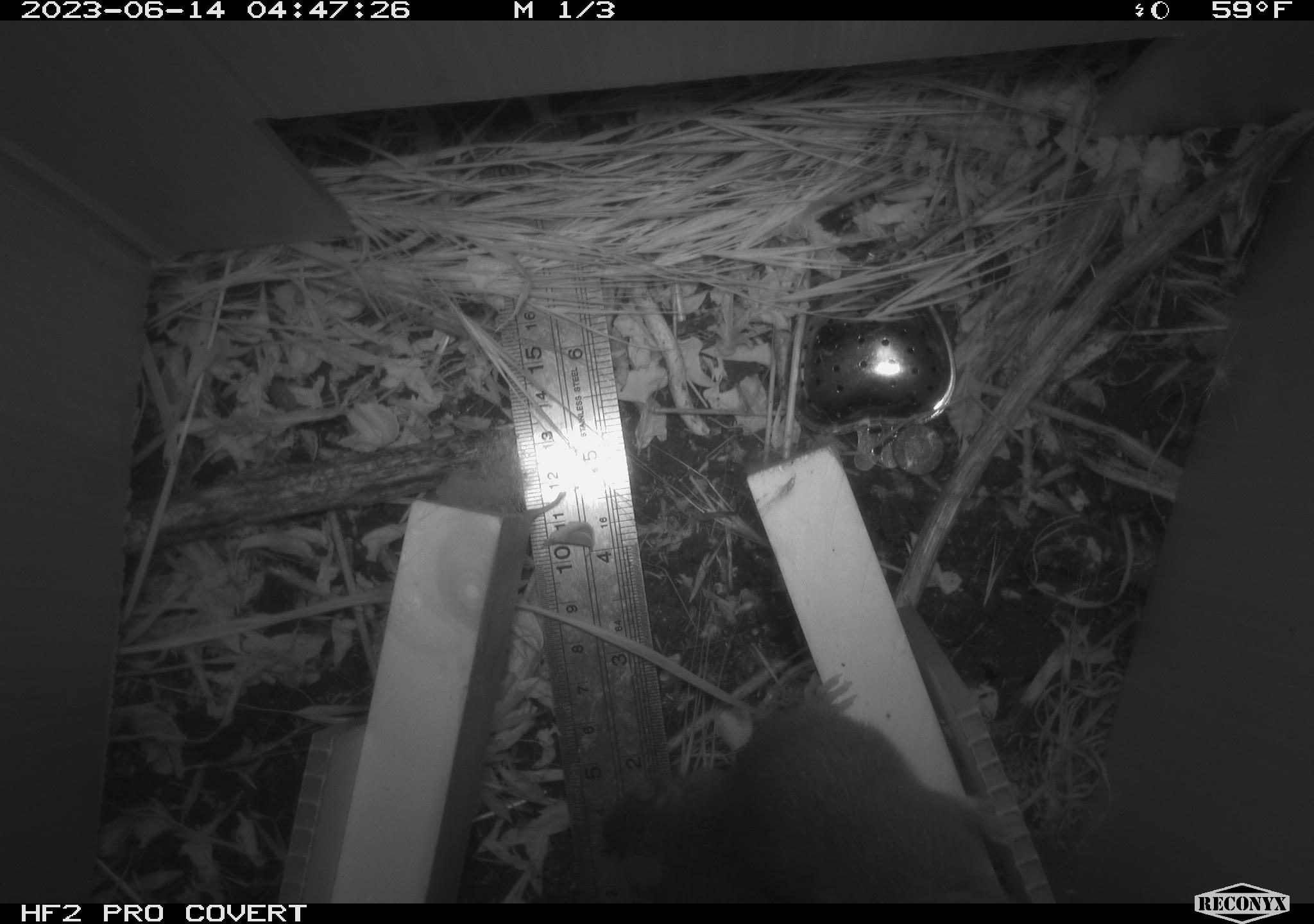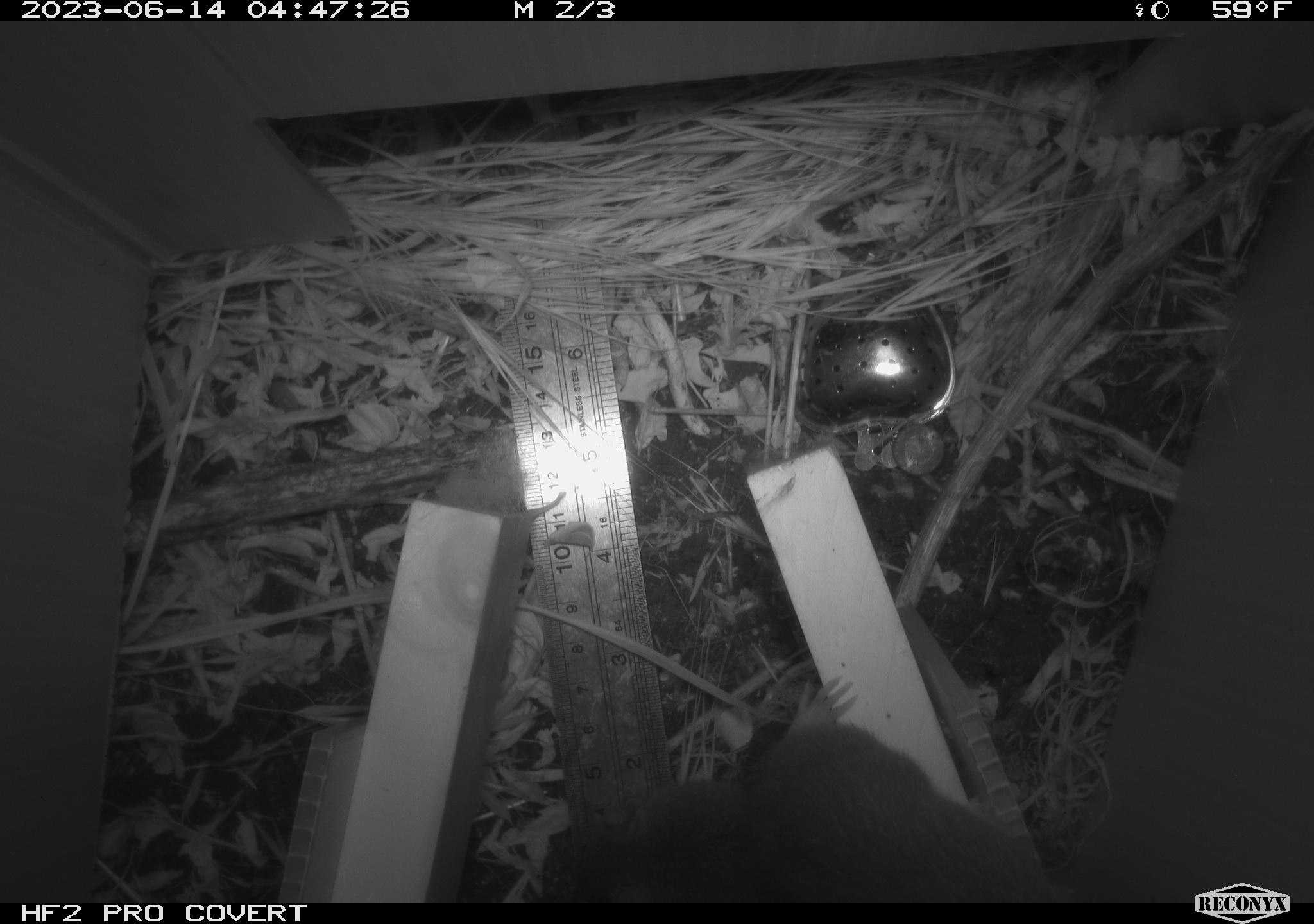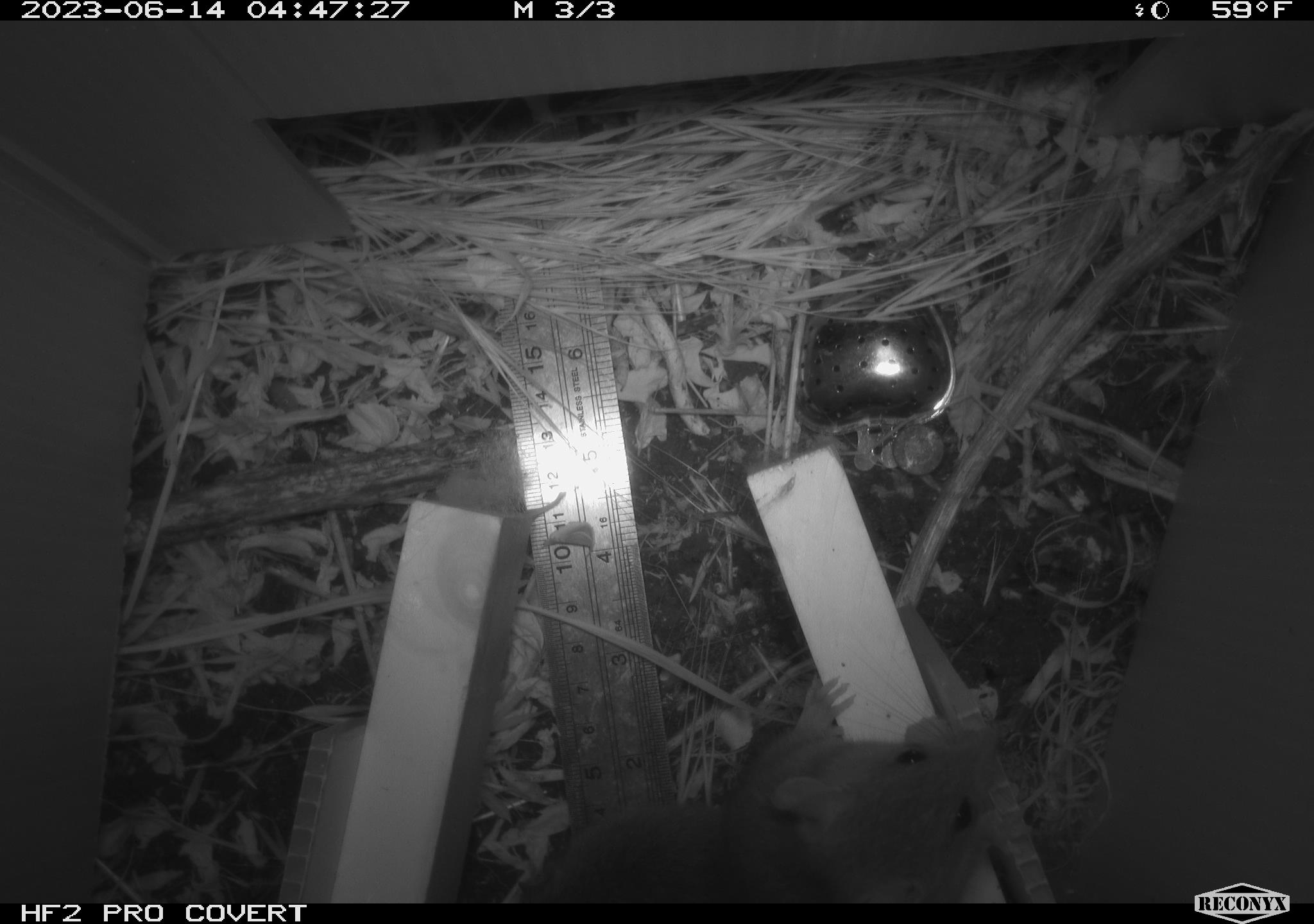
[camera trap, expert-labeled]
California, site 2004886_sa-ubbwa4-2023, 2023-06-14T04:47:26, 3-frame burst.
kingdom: Animalia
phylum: Chordata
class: Mammalia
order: Rodentia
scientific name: Rodentia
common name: mouse species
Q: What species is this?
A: Mouse species (Rodentia).